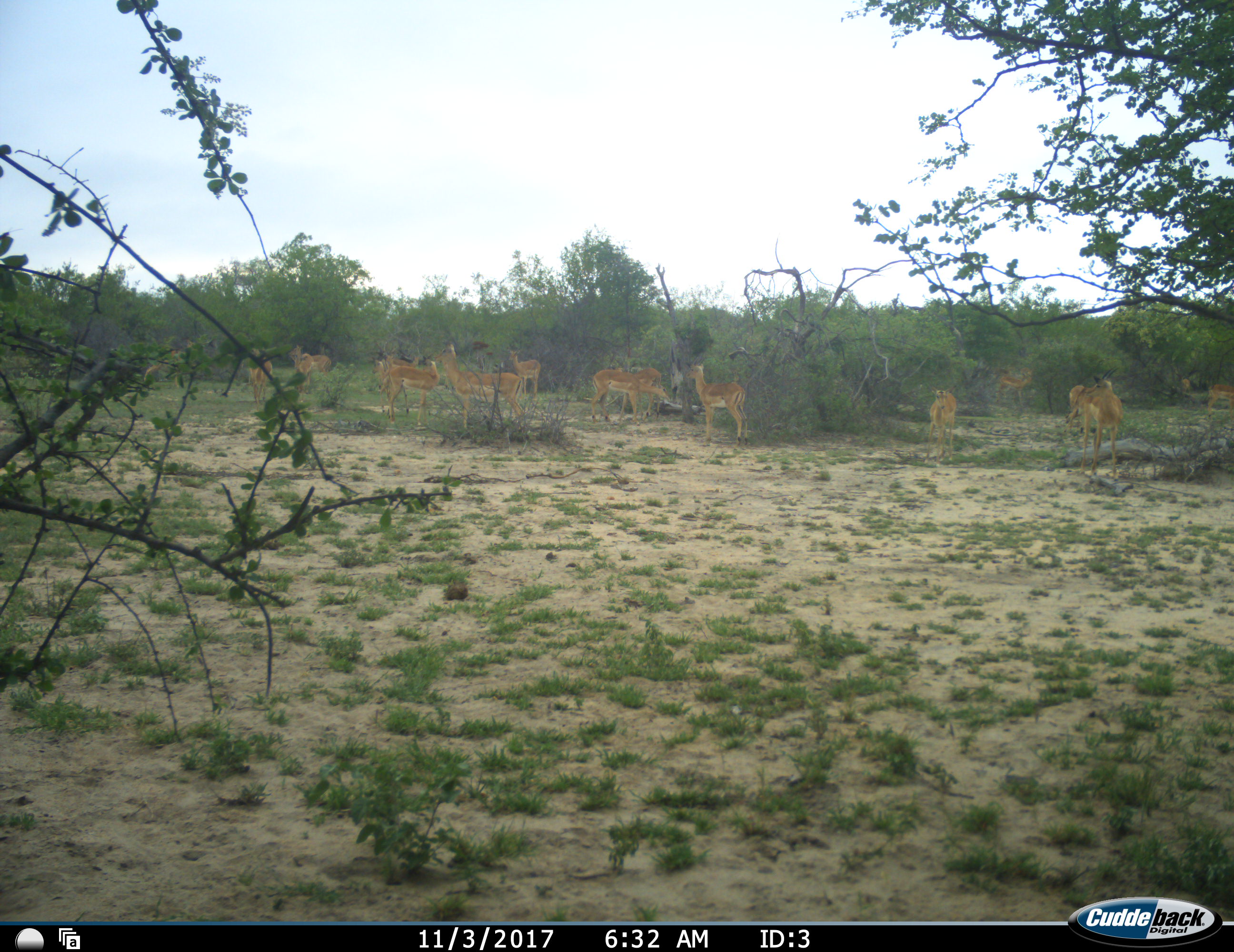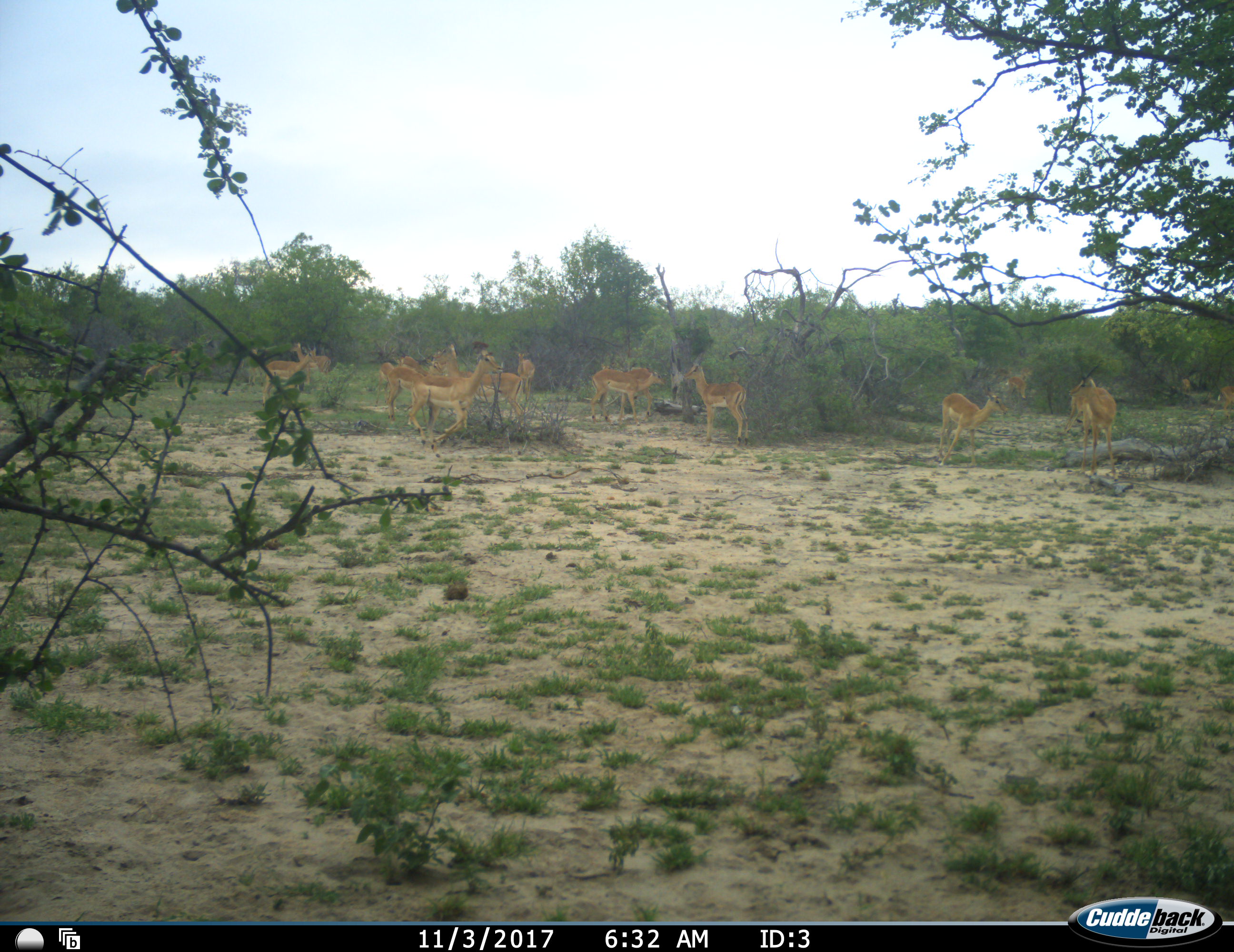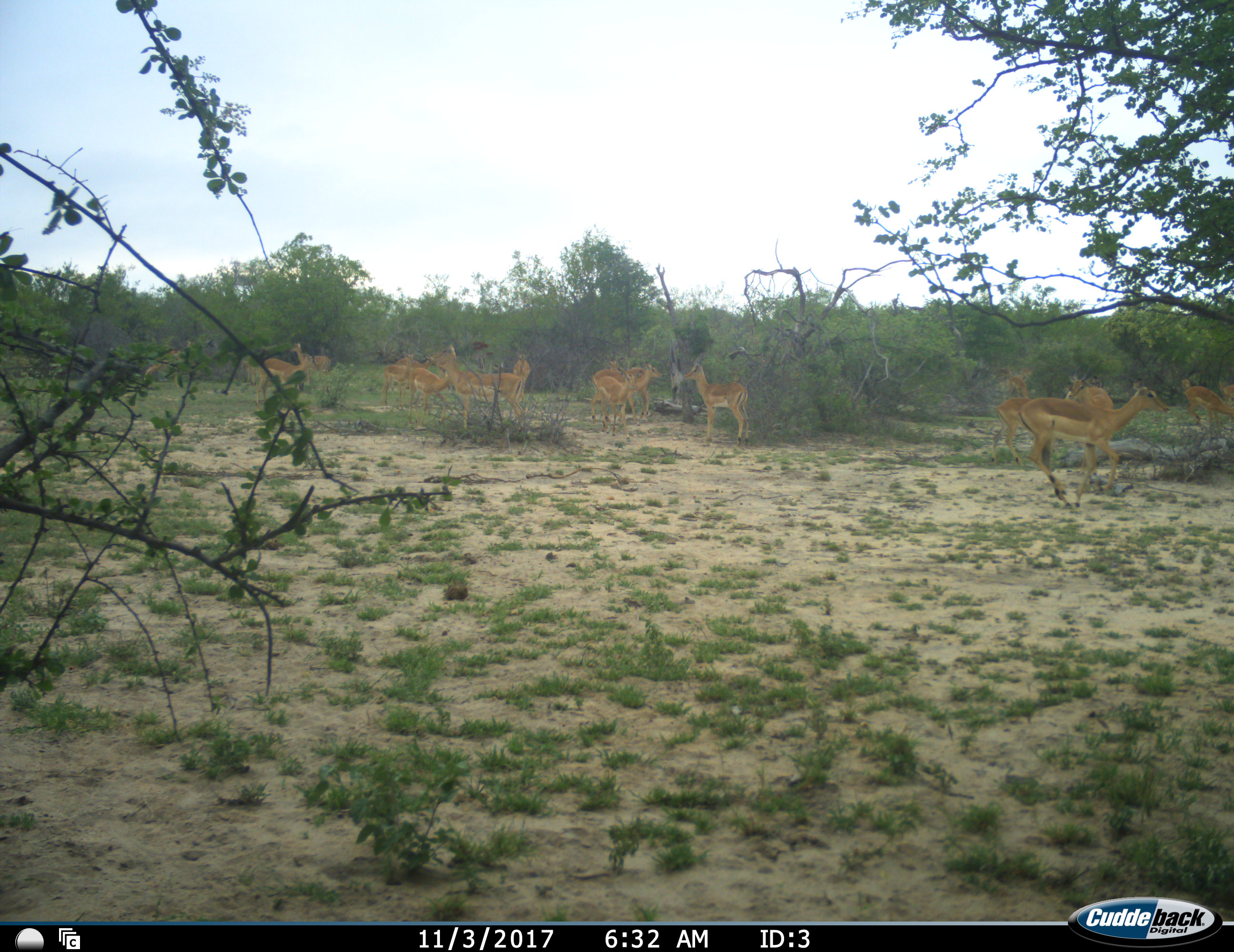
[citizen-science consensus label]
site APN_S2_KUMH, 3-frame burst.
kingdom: Animalia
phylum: Chordata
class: Mammalia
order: Artiodactyla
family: Bovidae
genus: Aepyceros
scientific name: Aepyceros melampus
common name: impala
Impala (Aepyceros melampus), count 11-50. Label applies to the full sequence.